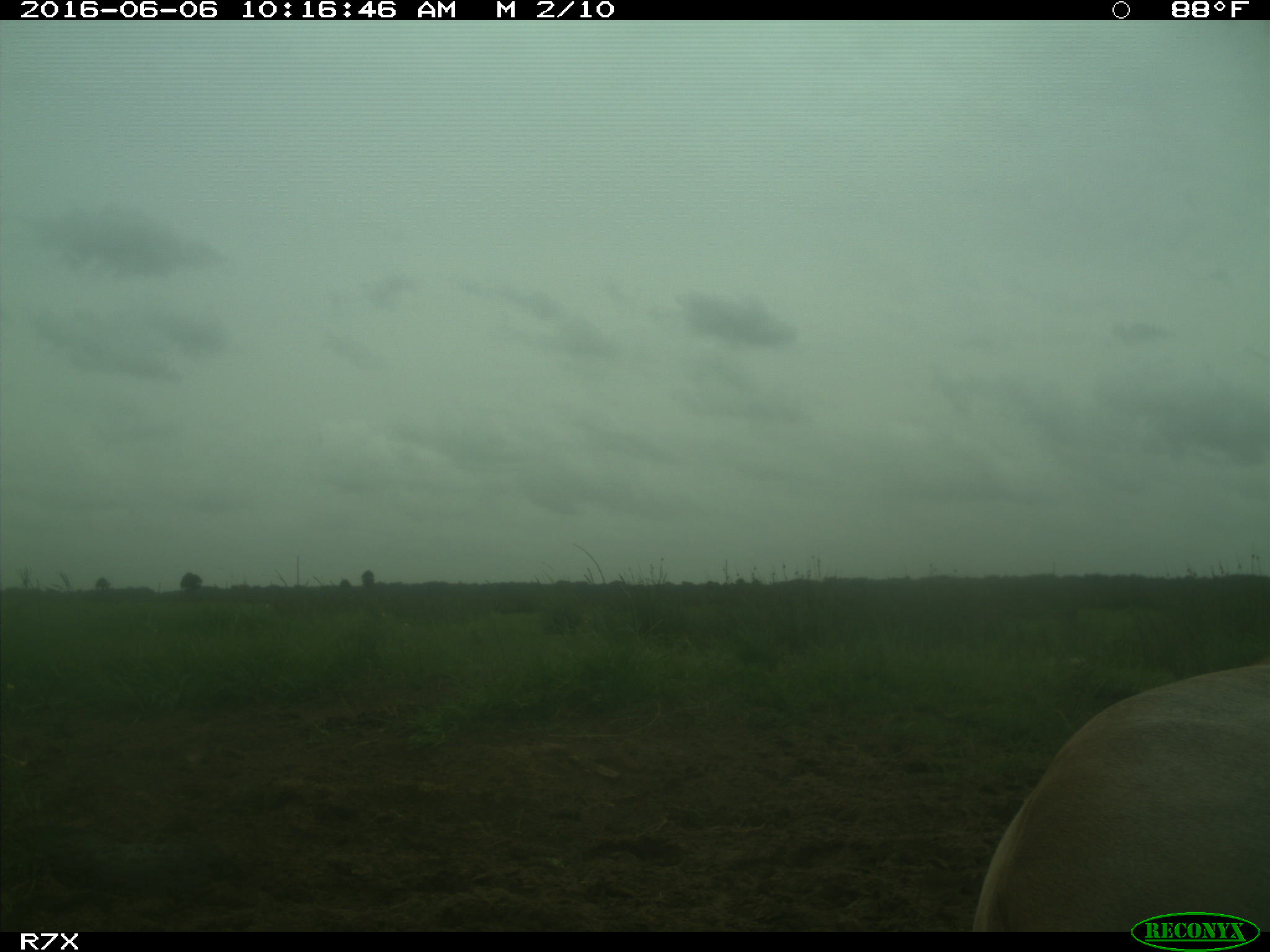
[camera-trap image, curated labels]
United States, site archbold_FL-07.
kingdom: Animalia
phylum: Chordata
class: Mammalia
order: Artiodactyla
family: Bovidae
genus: Bos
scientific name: Bos taurus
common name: domestic cow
Bos taurus (domestic cow).